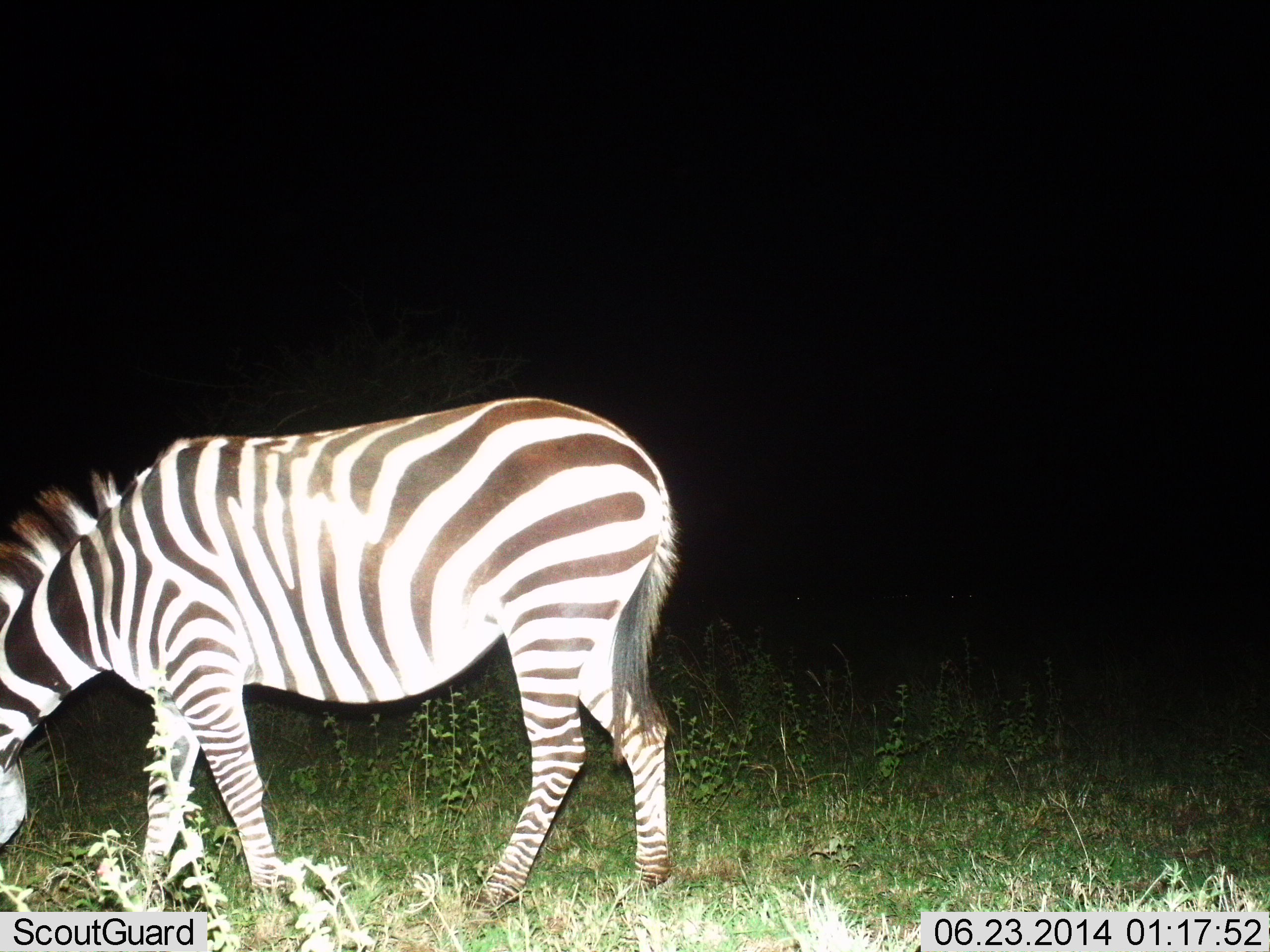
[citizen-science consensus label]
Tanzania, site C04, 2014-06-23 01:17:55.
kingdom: Animalia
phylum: Chordata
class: Mammalia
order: Perissodactyla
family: Equidae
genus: Equus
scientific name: Equus quagga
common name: plains zebra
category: zebra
Zebra (plains zebra) (Equus quagga), count 1. Behavior (volunteer vote fractions): standing 70%, resting 0%, moving 0%, interacting 0%. Young present (vote fraction): 0%. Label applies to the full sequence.